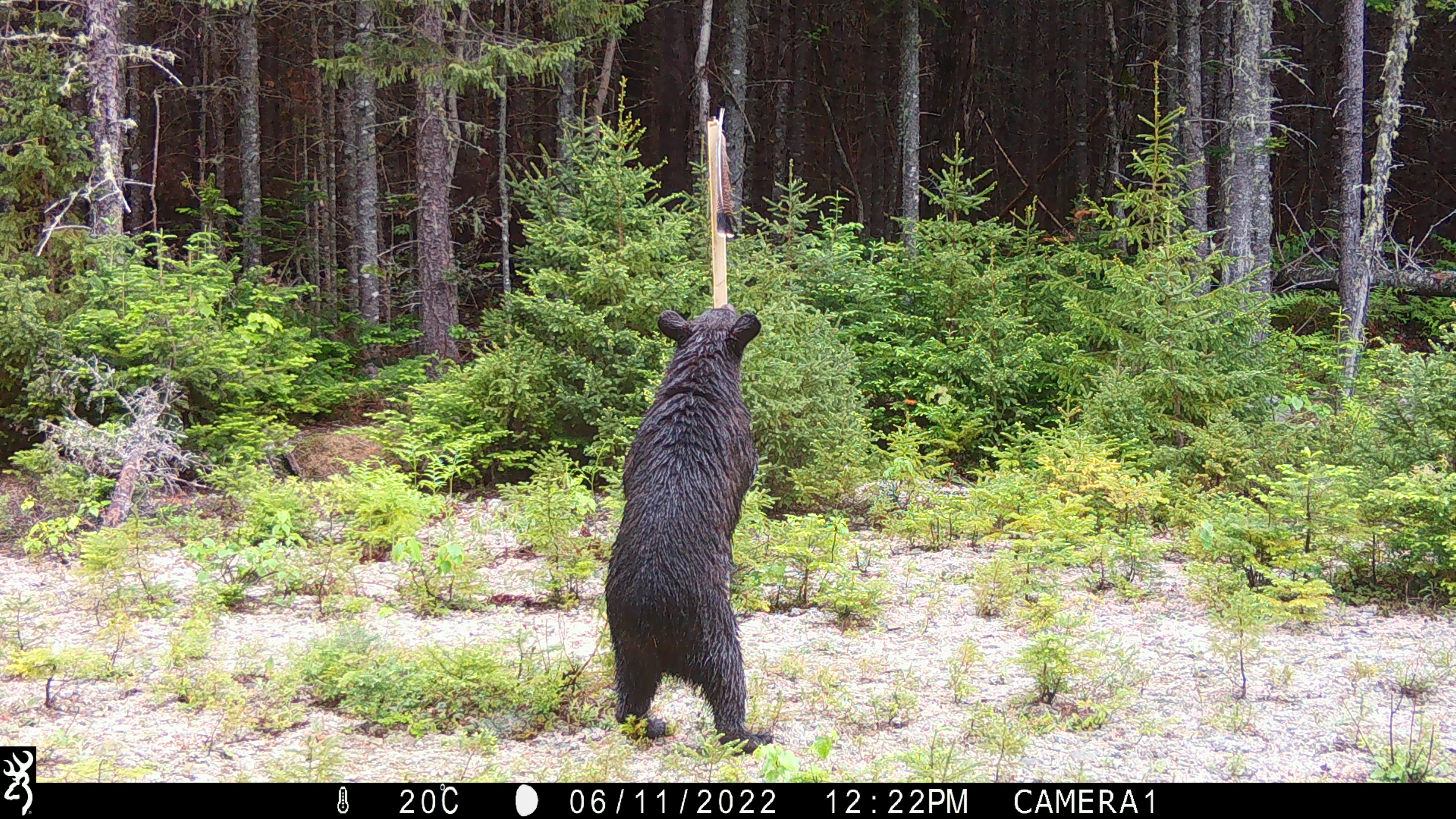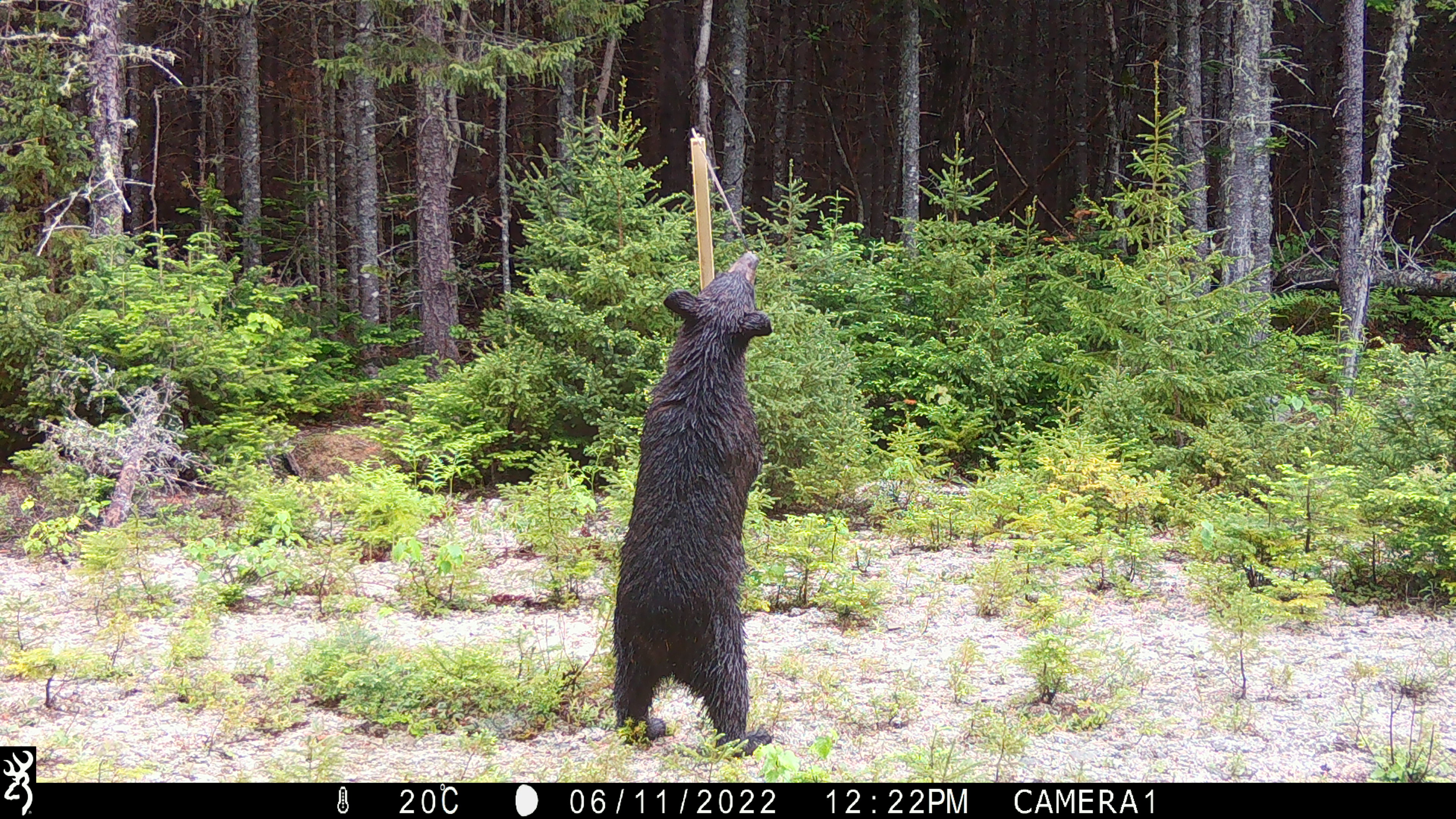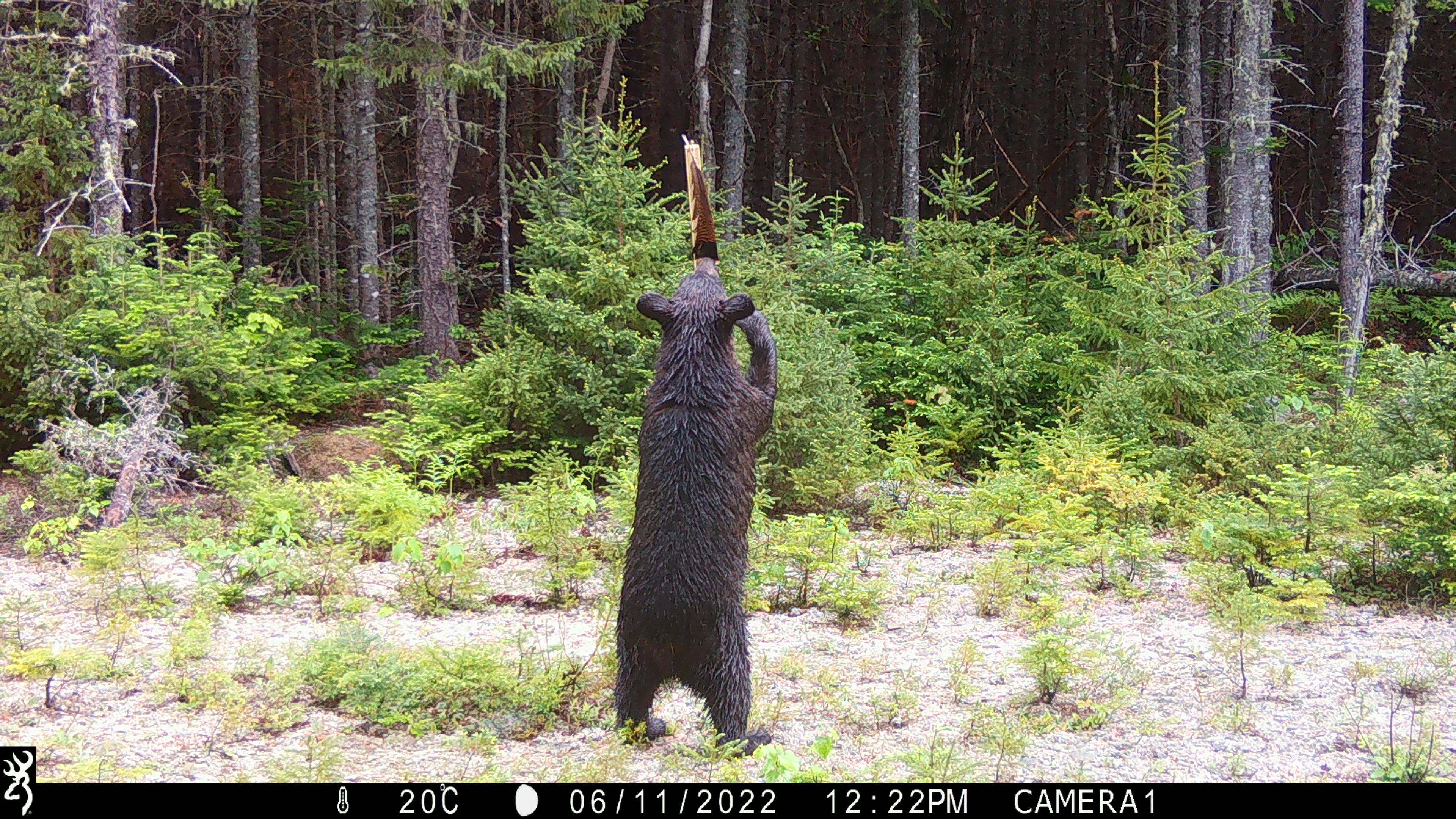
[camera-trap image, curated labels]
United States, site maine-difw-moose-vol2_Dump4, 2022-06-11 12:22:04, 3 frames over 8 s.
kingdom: Animalia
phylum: Chordata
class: Mammalia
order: Carnivora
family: Ursidae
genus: Ursus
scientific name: Ursus americanus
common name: black bear